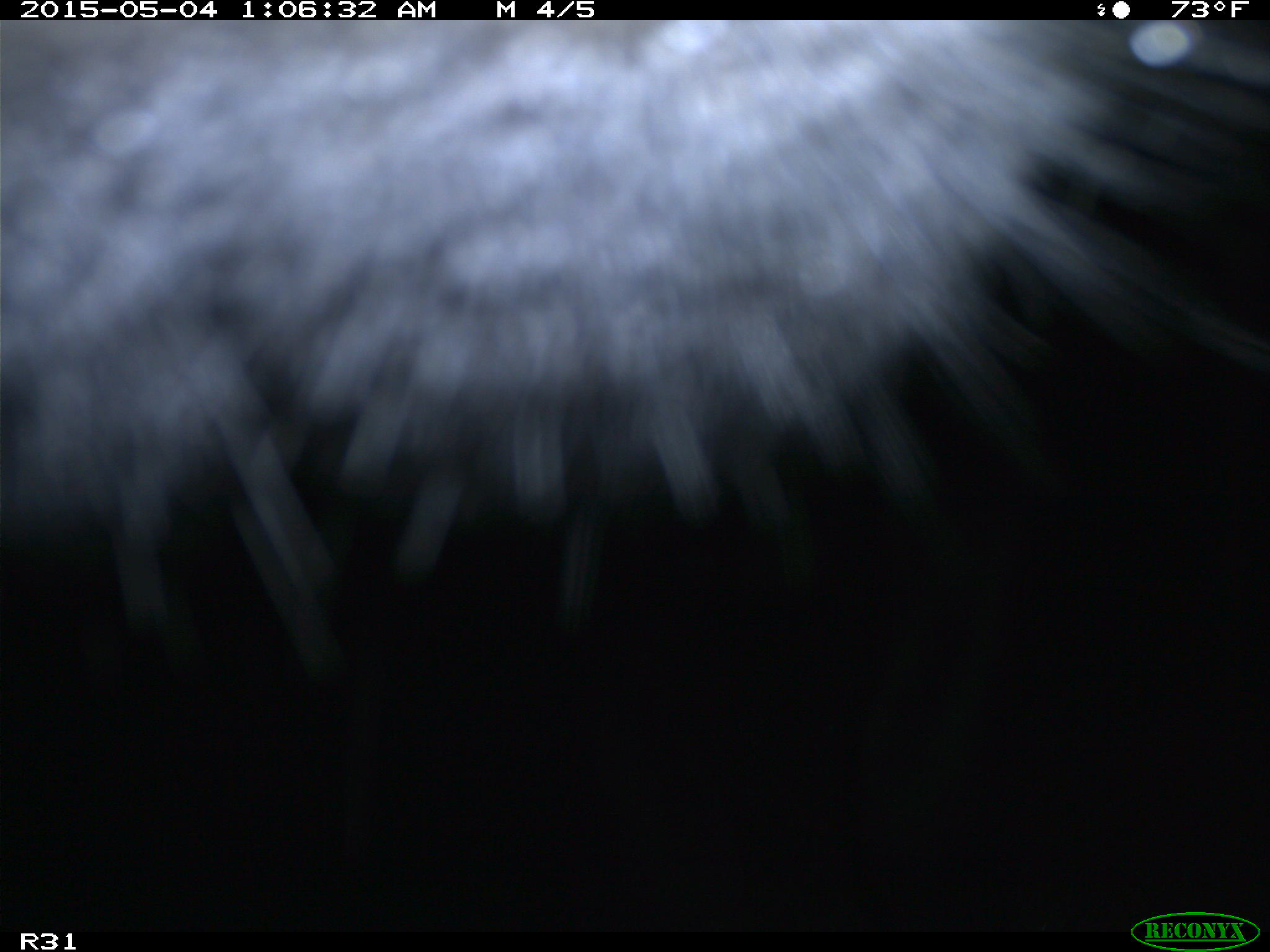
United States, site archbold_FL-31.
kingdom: Animalia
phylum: Chordata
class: Mammalia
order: Artiodactyla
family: Bovidae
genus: Bos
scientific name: Bos taurus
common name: domestic cow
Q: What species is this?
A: Bos taurus (domestic cow).